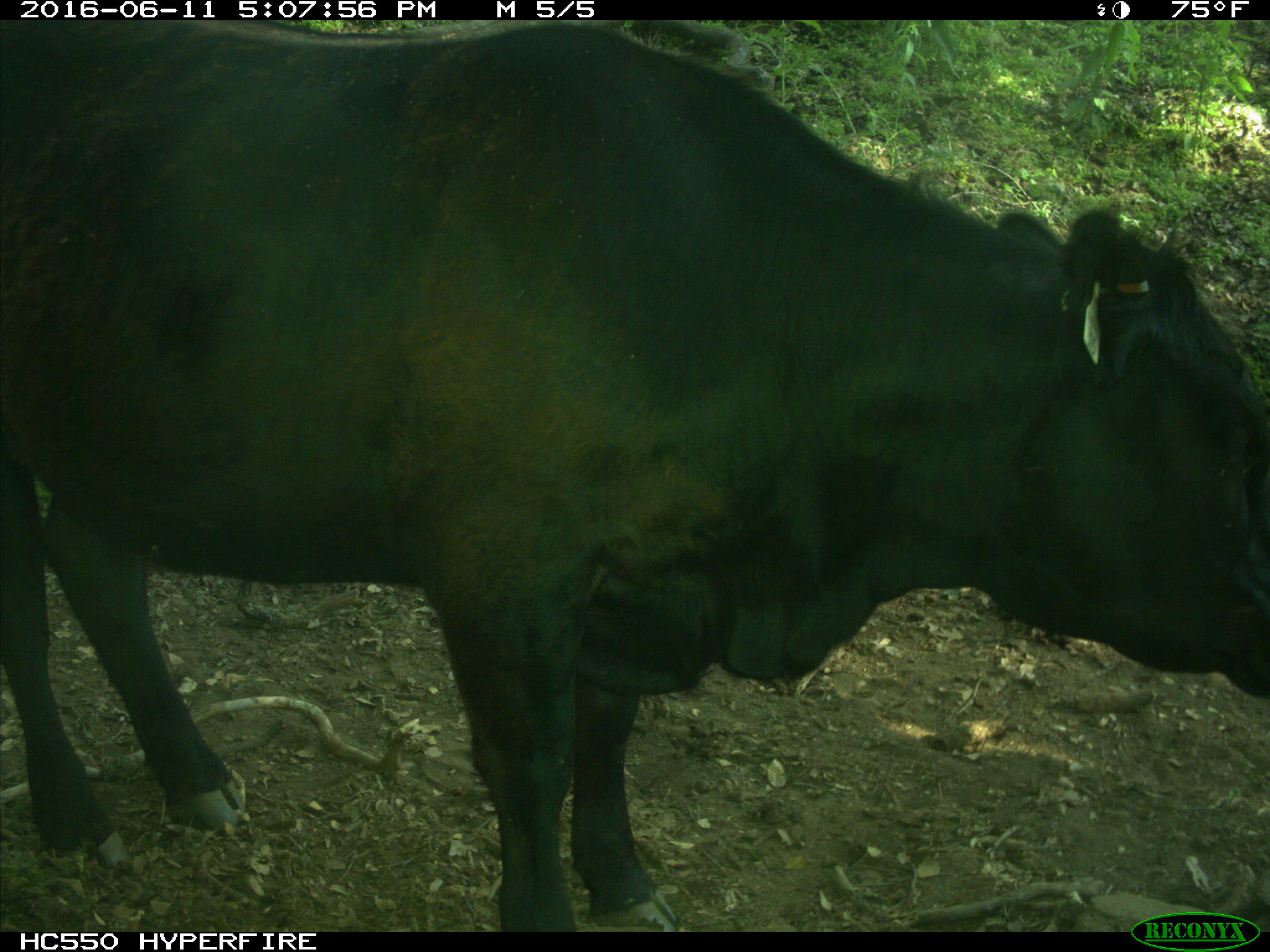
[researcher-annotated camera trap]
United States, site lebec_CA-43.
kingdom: Animalia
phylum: Chordata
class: Mammalia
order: Artiodactyla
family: Bovidae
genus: Bos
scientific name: Bos taurus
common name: domestic cow